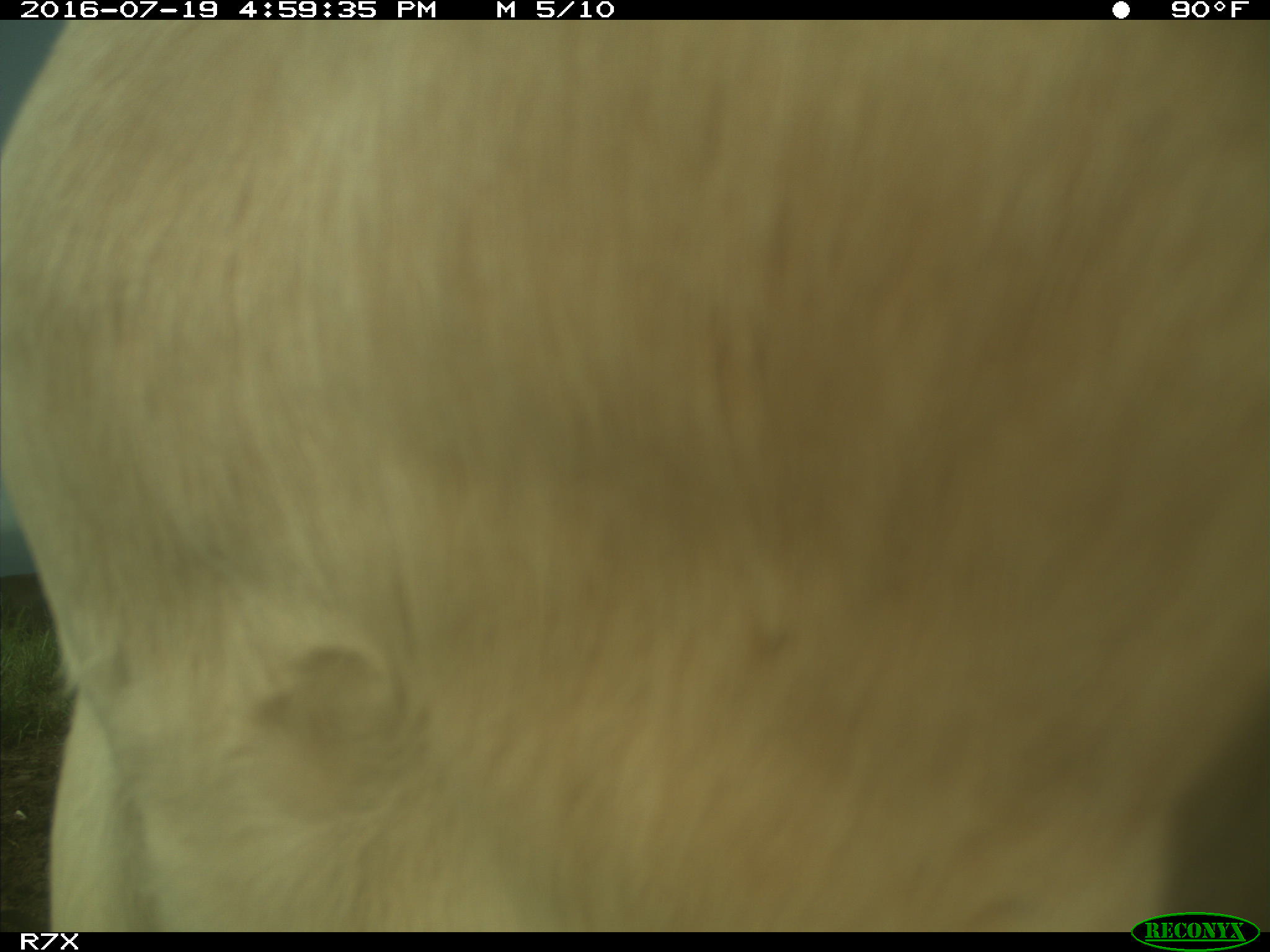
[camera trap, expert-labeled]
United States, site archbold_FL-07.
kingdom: Animalia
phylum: Chordata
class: Mammalia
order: Artiodactyla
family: Bovidae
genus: Bos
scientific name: Bos taurus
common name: domestic cow